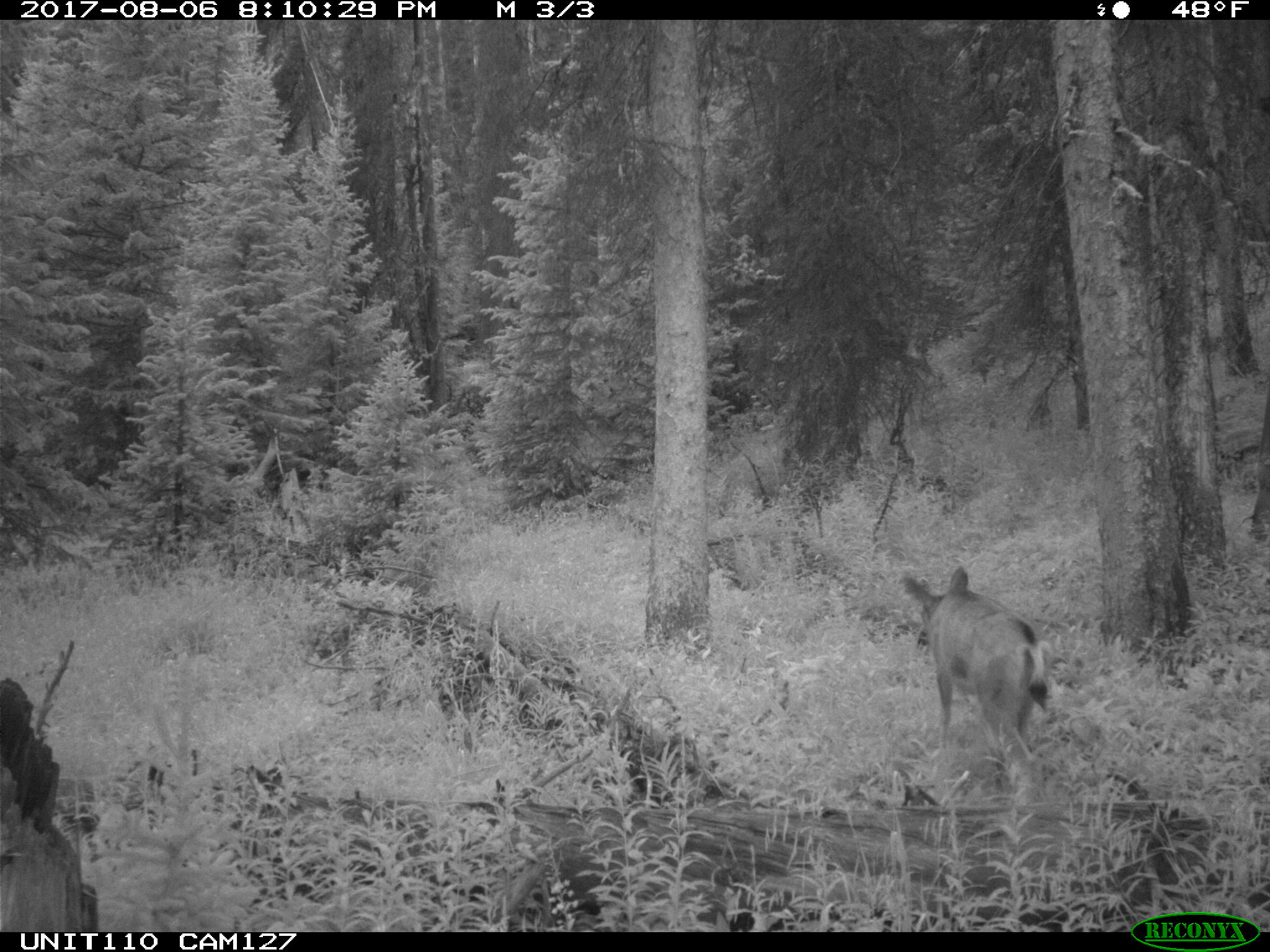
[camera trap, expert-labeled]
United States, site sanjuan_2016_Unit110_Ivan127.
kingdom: Animalia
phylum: Chordata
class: Mammalia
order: Artiodactyla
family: Cervidae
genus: Odocoileus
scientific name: Odocoileus hemionus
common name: mule deer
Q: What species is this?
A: Odocoileus hemionus (mule deer).